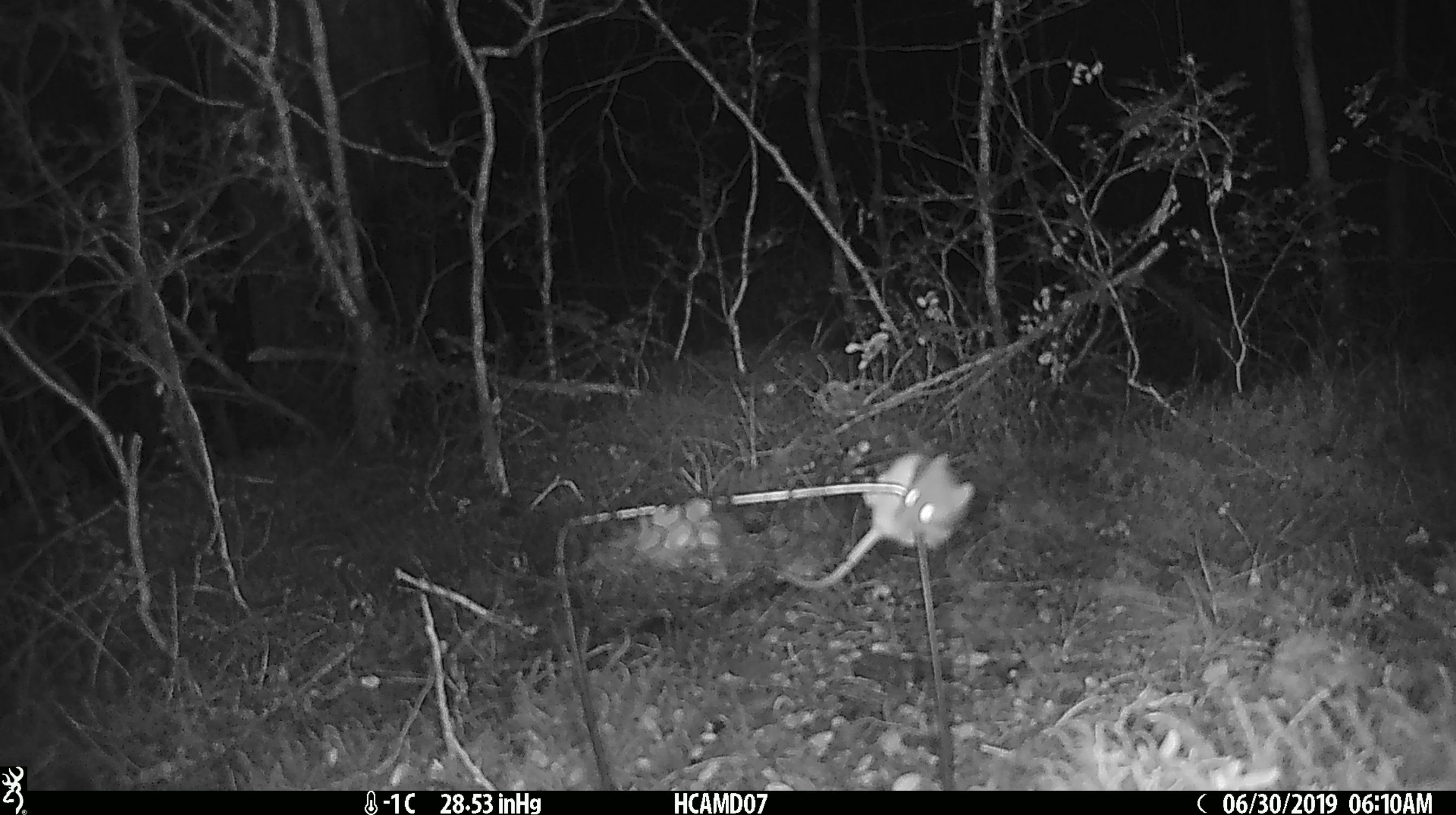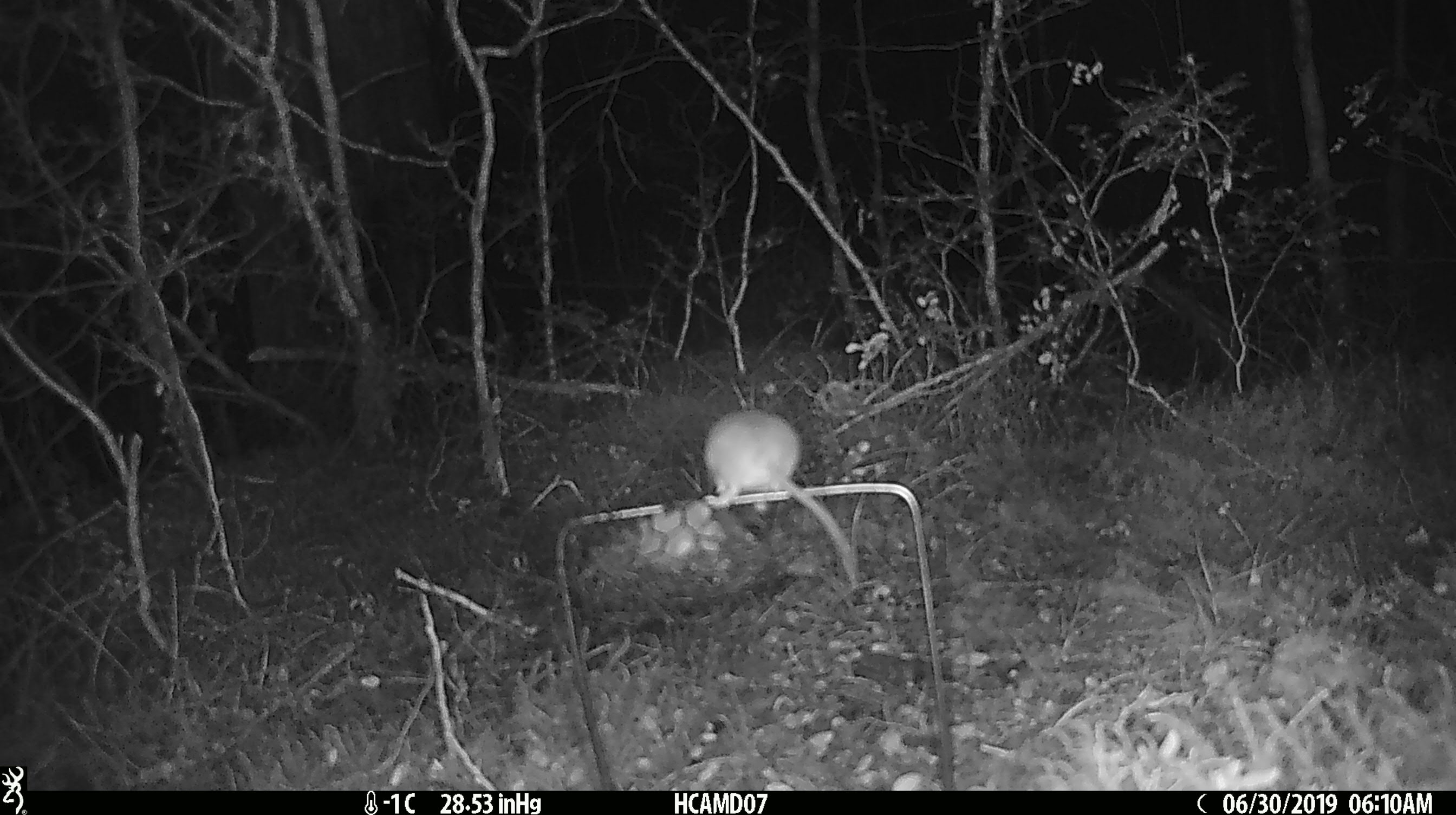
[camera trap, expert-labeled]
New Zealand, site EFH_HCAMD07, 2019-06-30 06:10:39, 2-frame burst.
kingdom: Animalia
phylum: Chordata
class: Mammalia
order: Rodentia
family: Muridae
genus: Mus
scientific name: Mus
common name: mouse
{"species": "mouse (Mus)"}